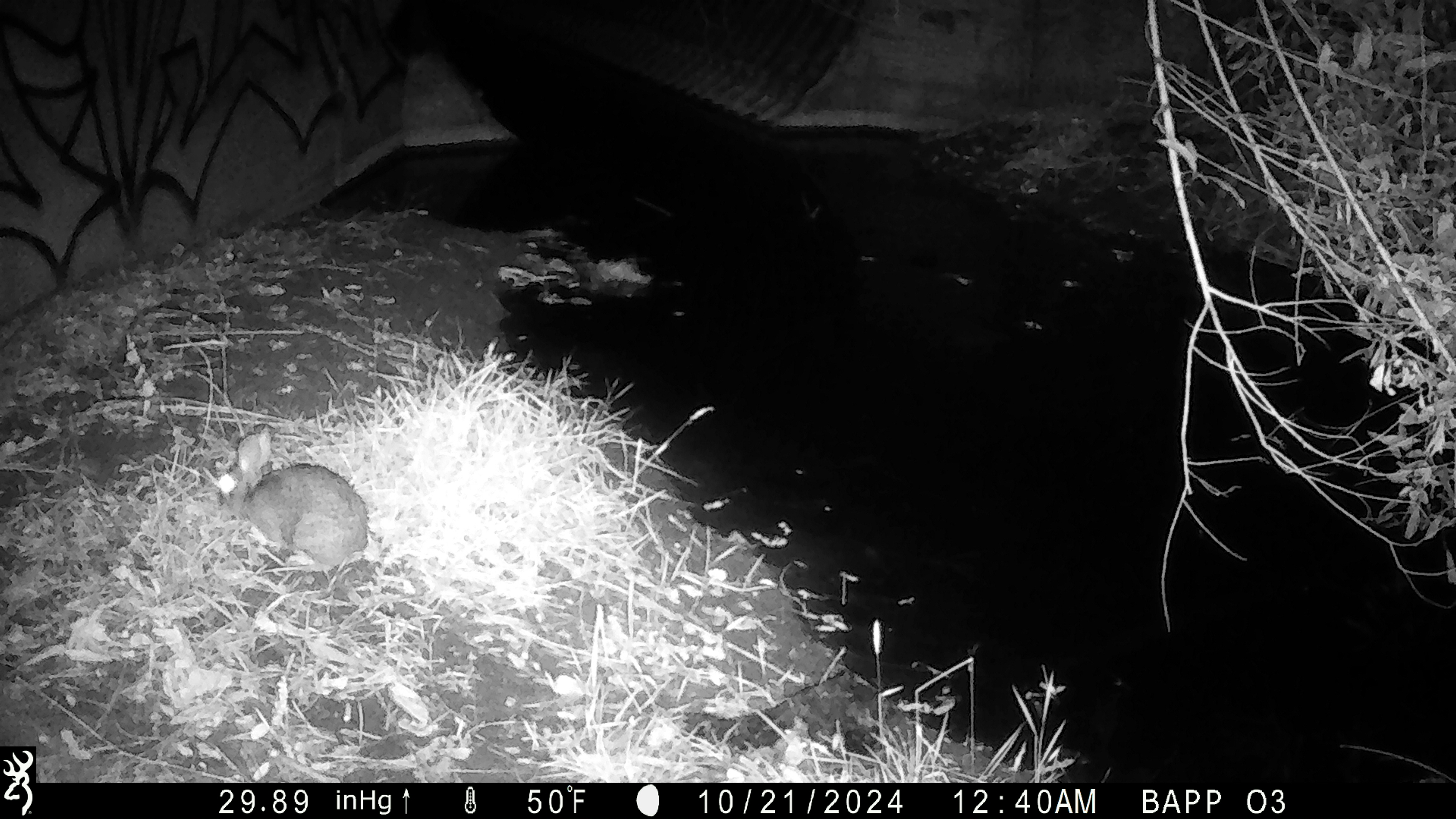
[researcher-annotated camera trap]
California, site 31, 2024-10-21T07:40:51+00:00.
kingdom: Animalia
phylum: Chordata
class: Mammalia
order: Lagomorpha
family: Leporidae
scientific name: Leporidae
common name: rabbit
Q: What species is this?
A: Rabbit (Leporidae).